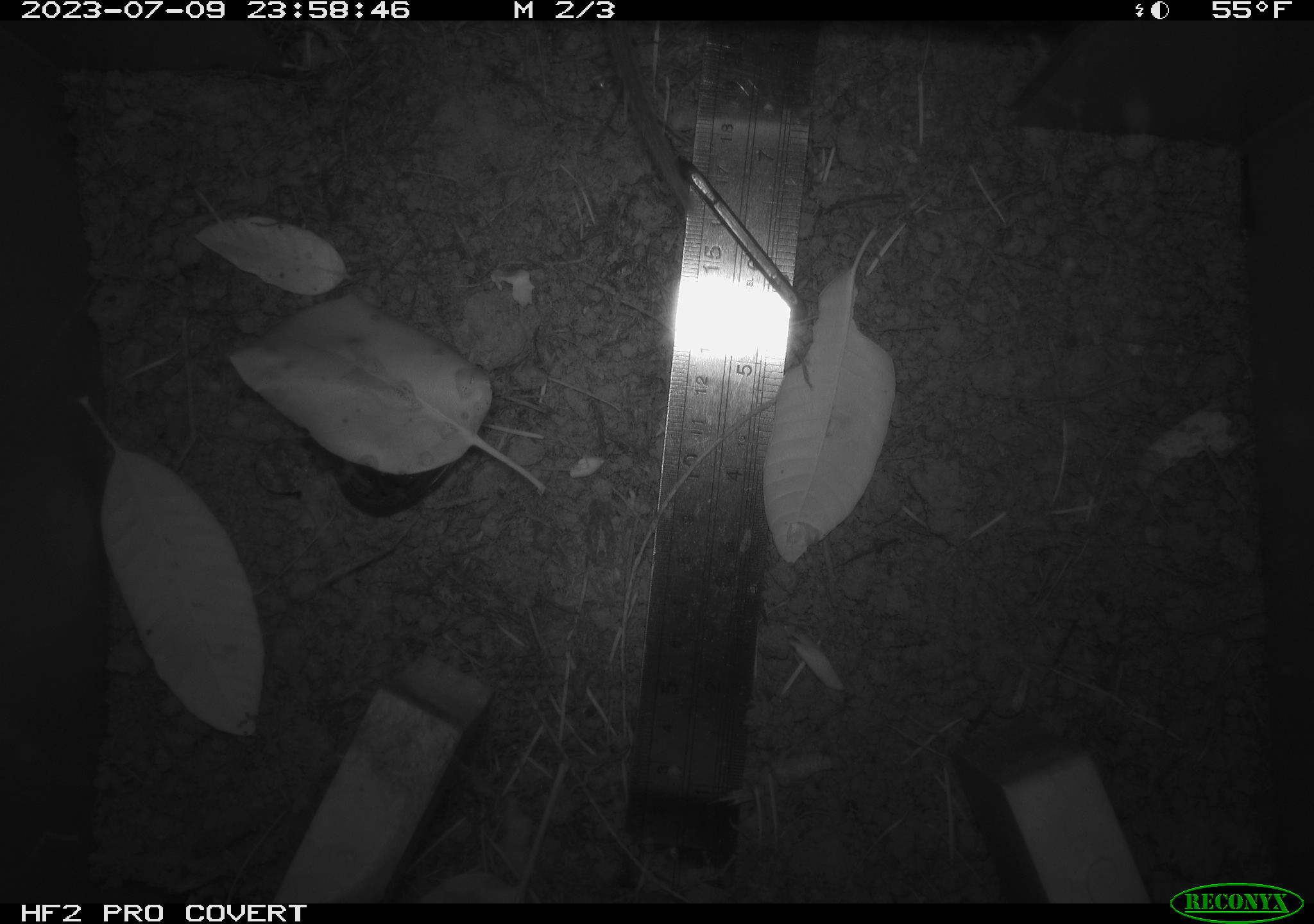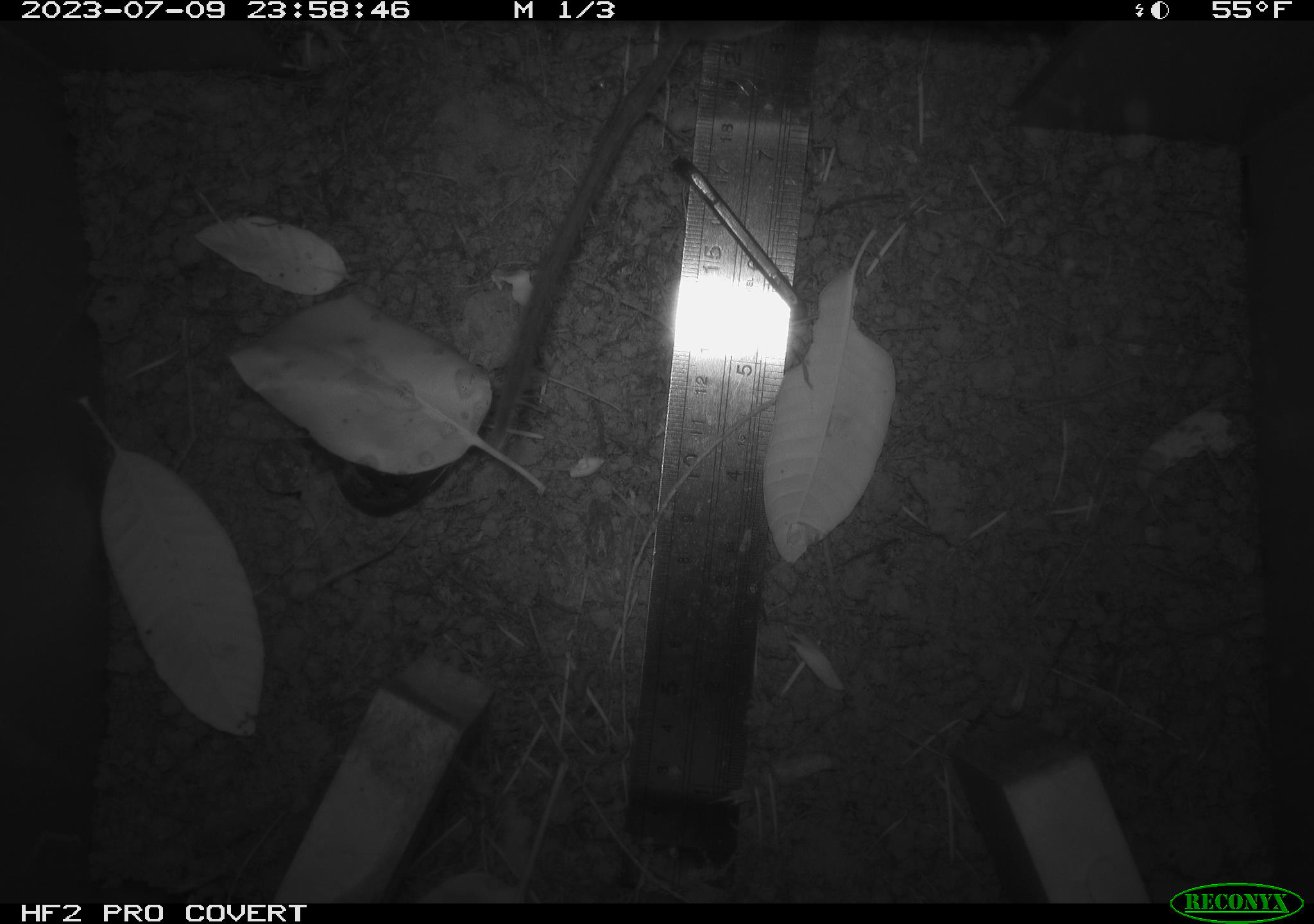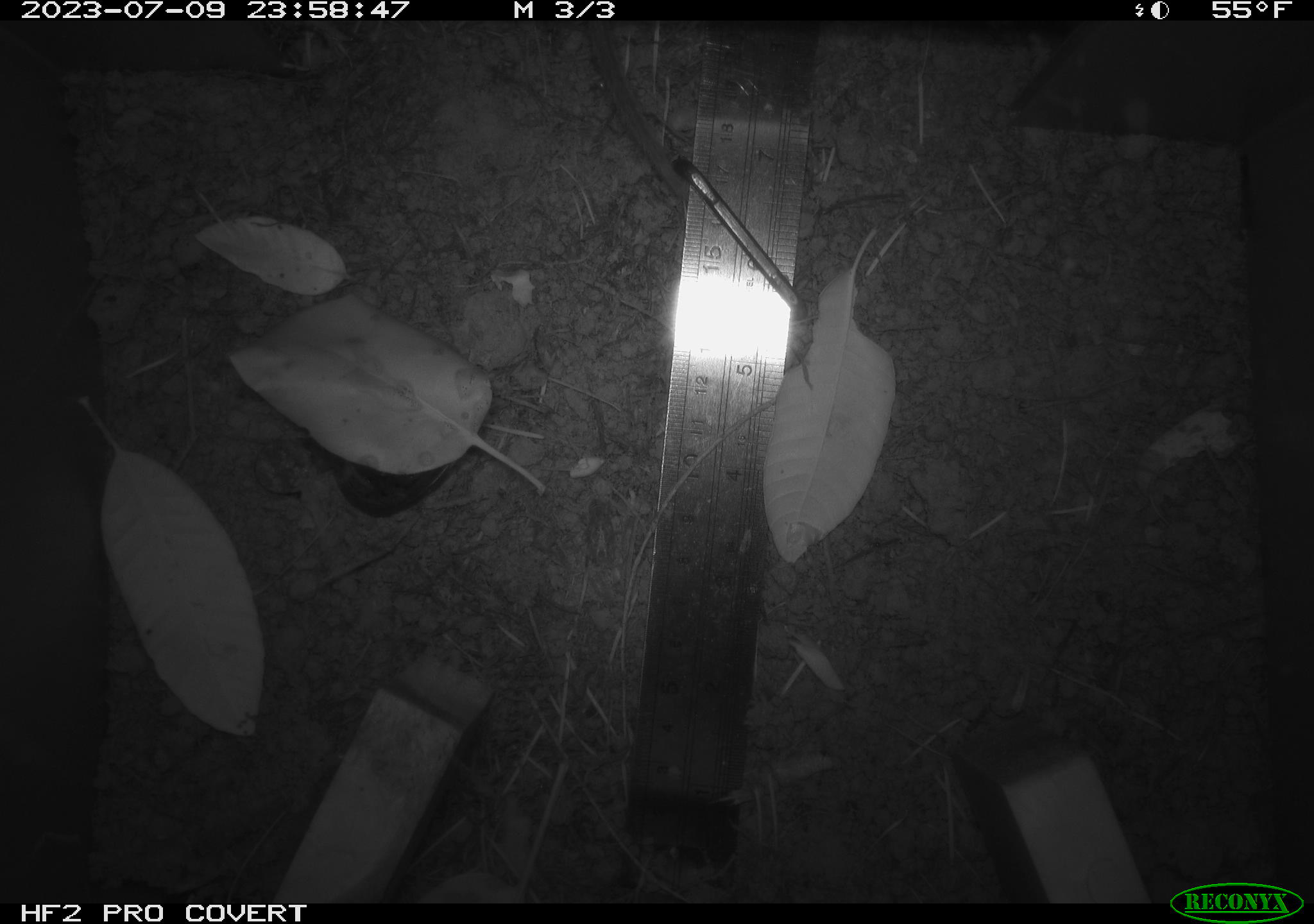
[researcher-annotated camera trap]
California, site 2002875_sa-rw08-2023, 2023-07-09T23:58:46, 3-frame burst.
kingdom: Animalia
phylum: Chordata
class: Mammalia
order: Rodentia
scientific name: Rodentia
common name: mouse species